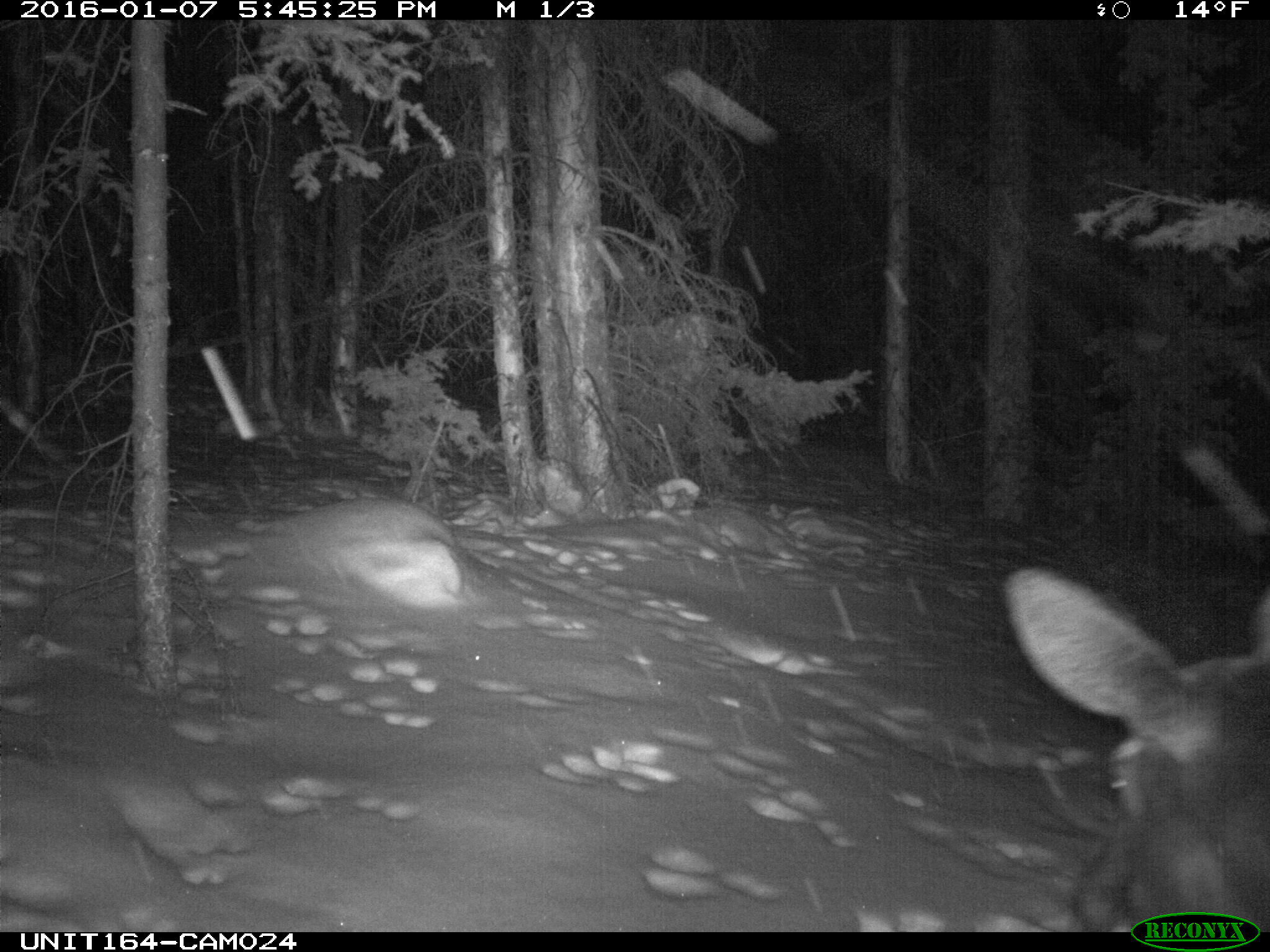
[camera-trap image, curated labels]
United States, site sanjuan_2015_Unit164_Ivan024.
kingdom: Animalia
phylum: Chordata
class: Mammalia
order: Artiodactyla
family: Cervidae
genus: Alces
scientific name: Alces alces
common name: moose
Alces alces (moose).